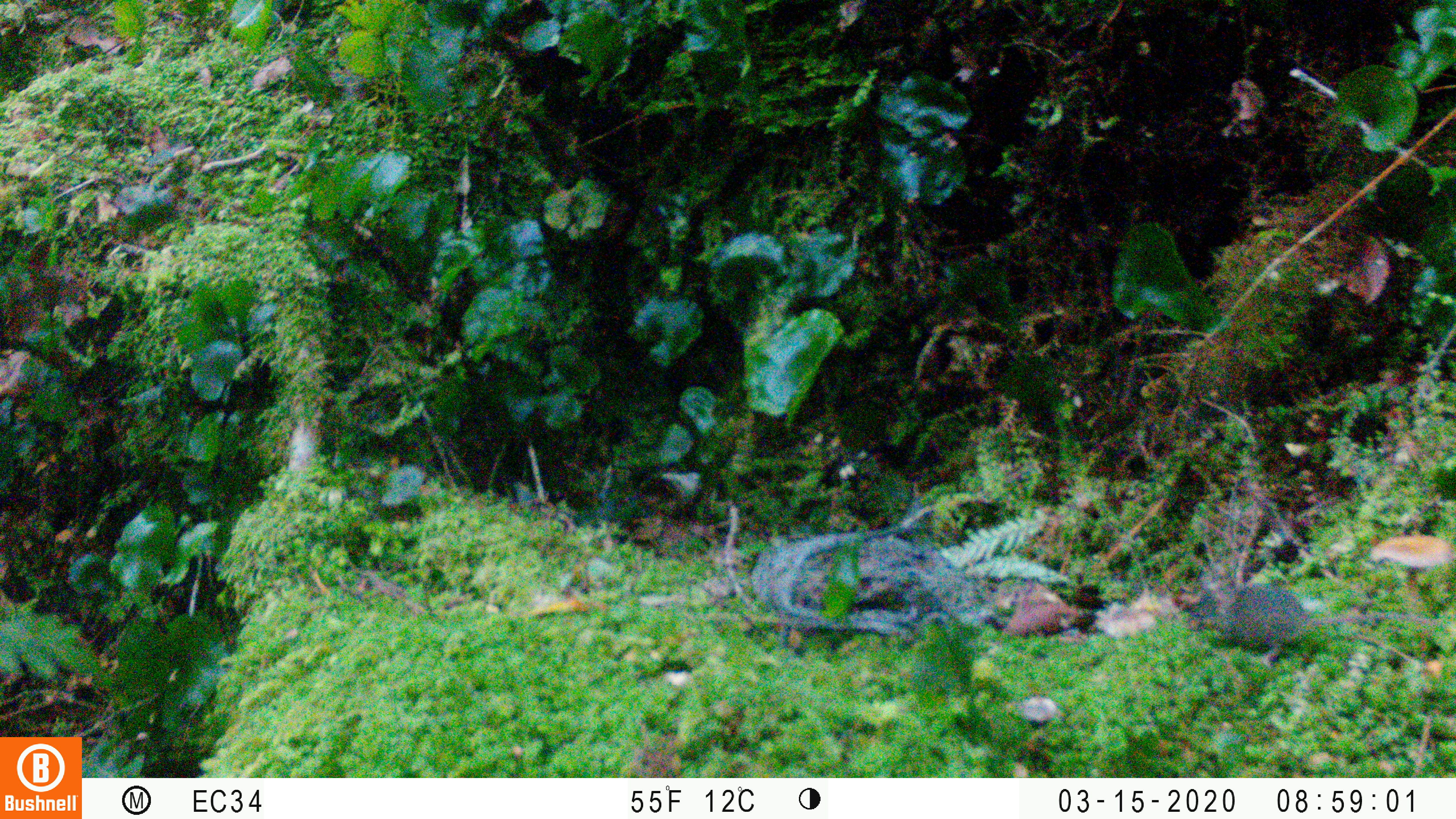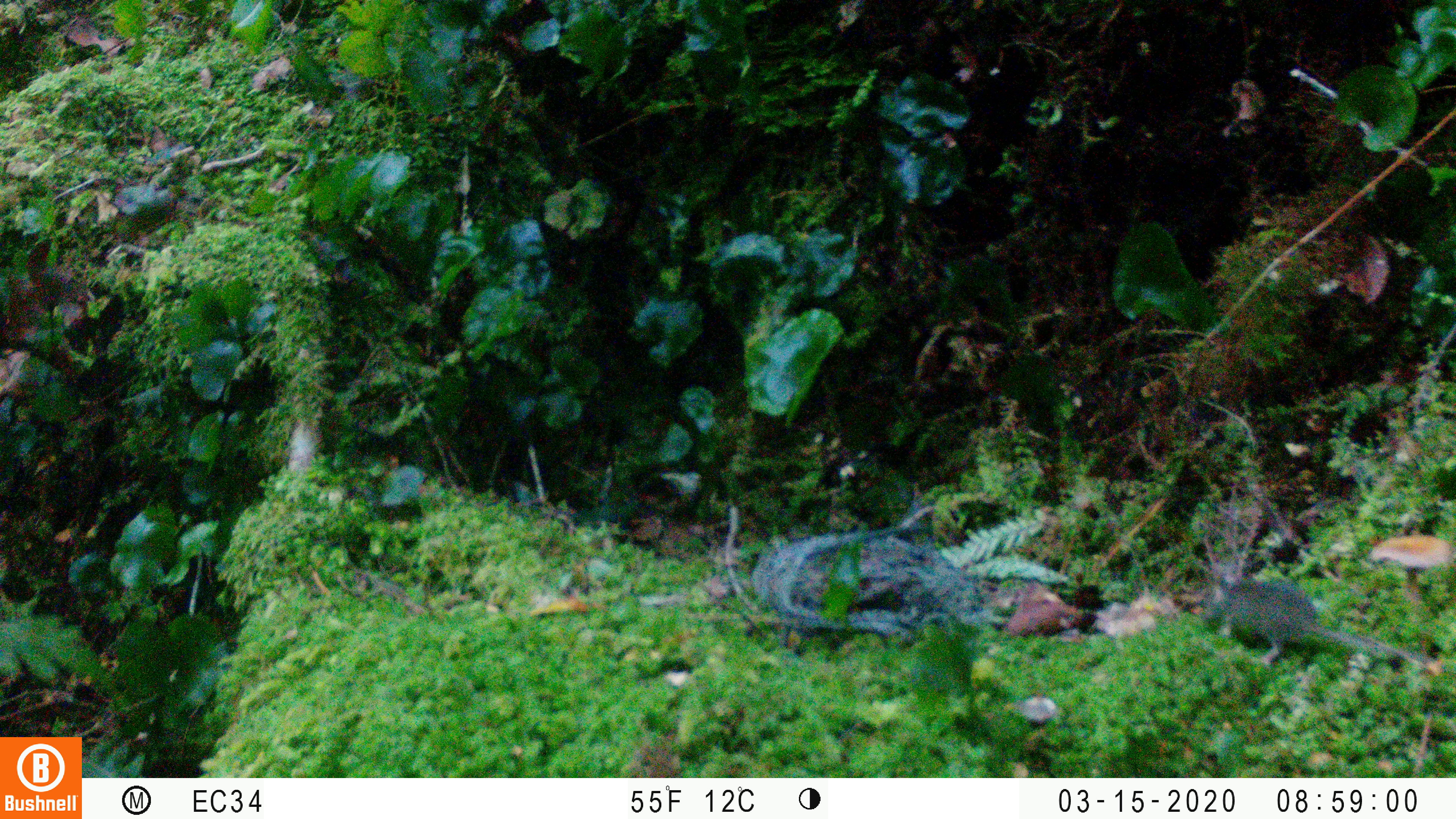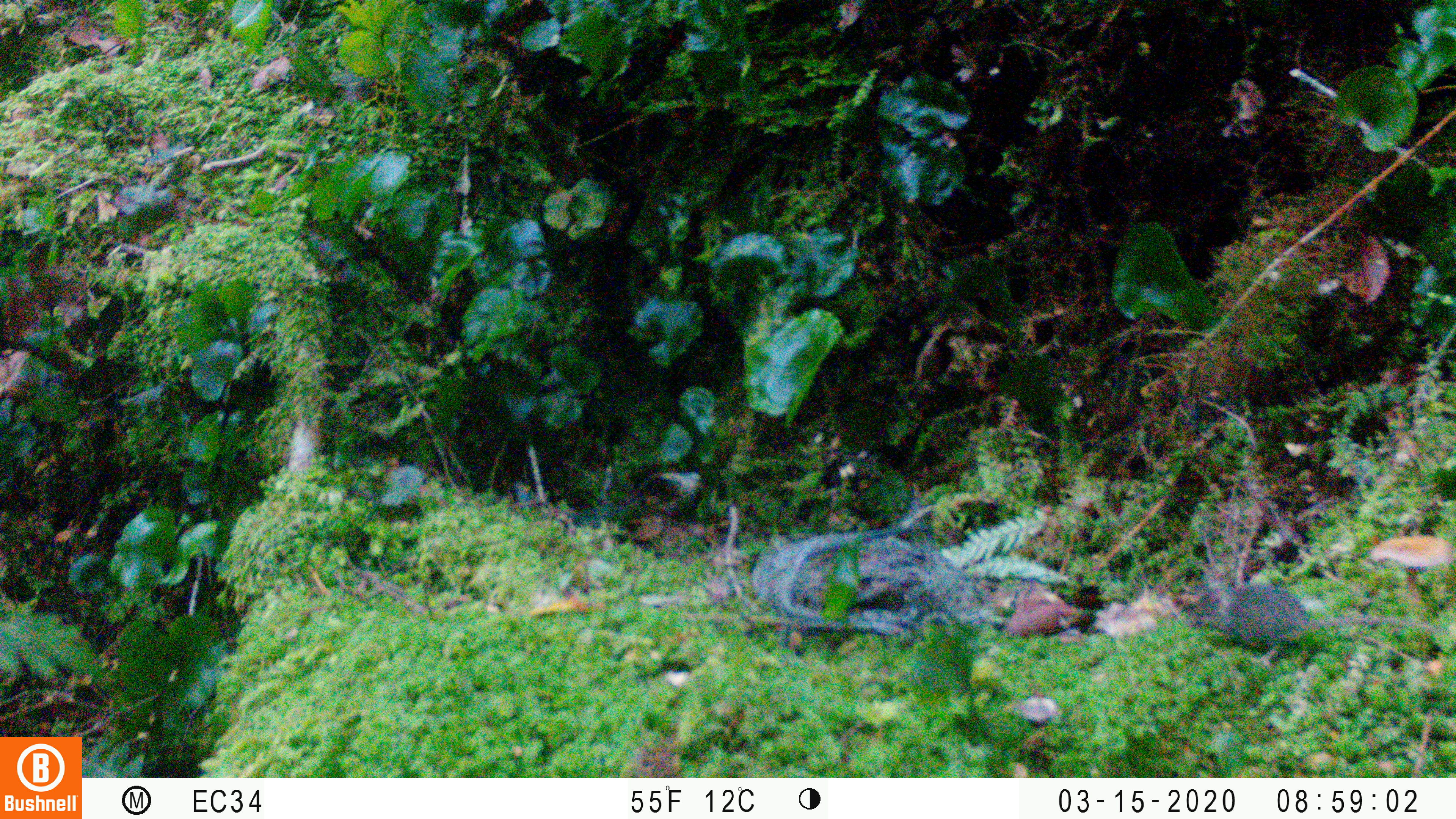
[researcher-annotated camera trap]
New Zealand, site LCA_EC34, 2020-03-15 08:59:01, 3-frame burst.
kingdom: Animalia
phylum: Chordata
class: Mammalia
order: Rodentia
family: Muridae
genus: Mus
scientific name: Mus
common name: mouse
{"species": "mouse (Mus)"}